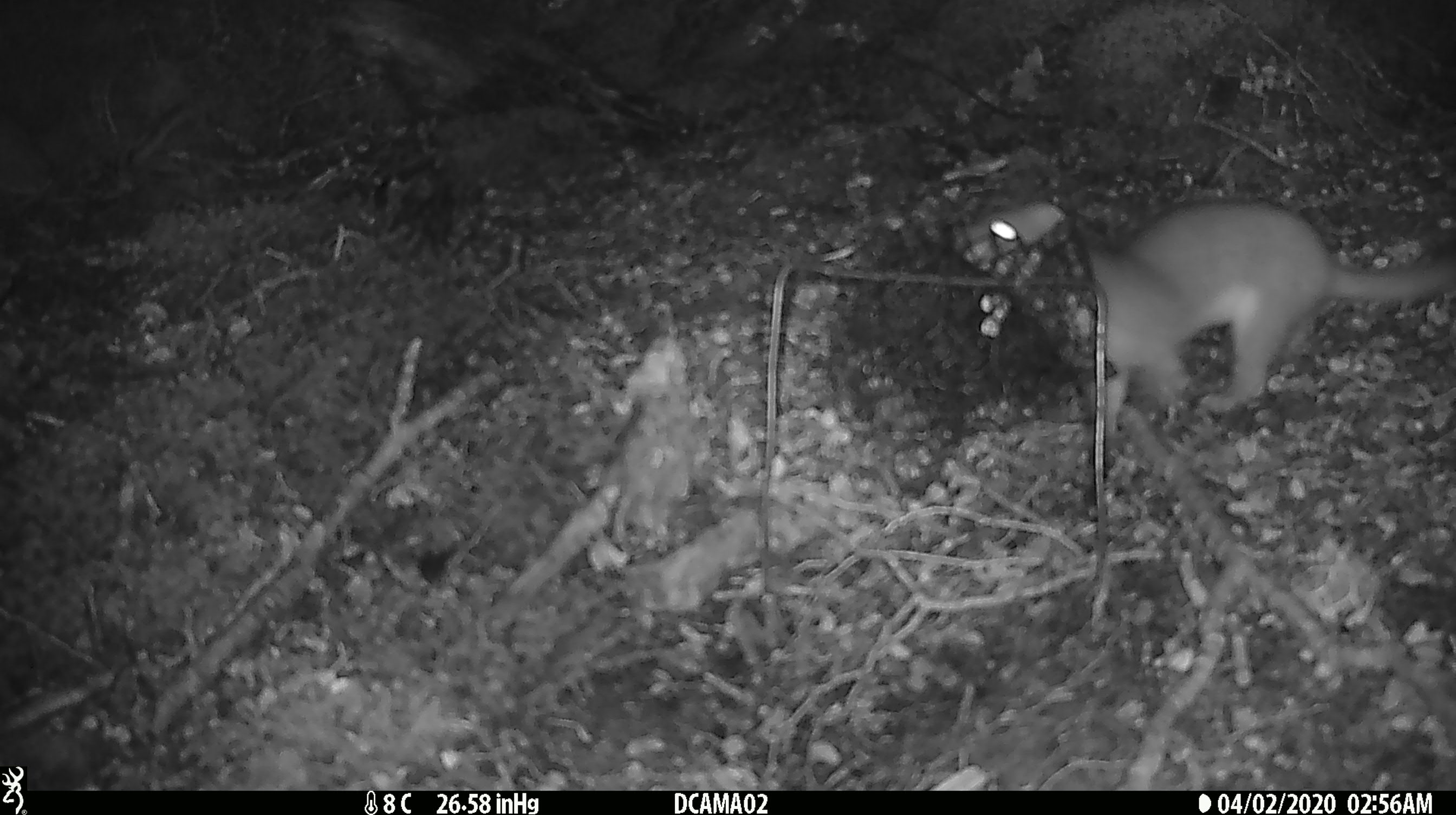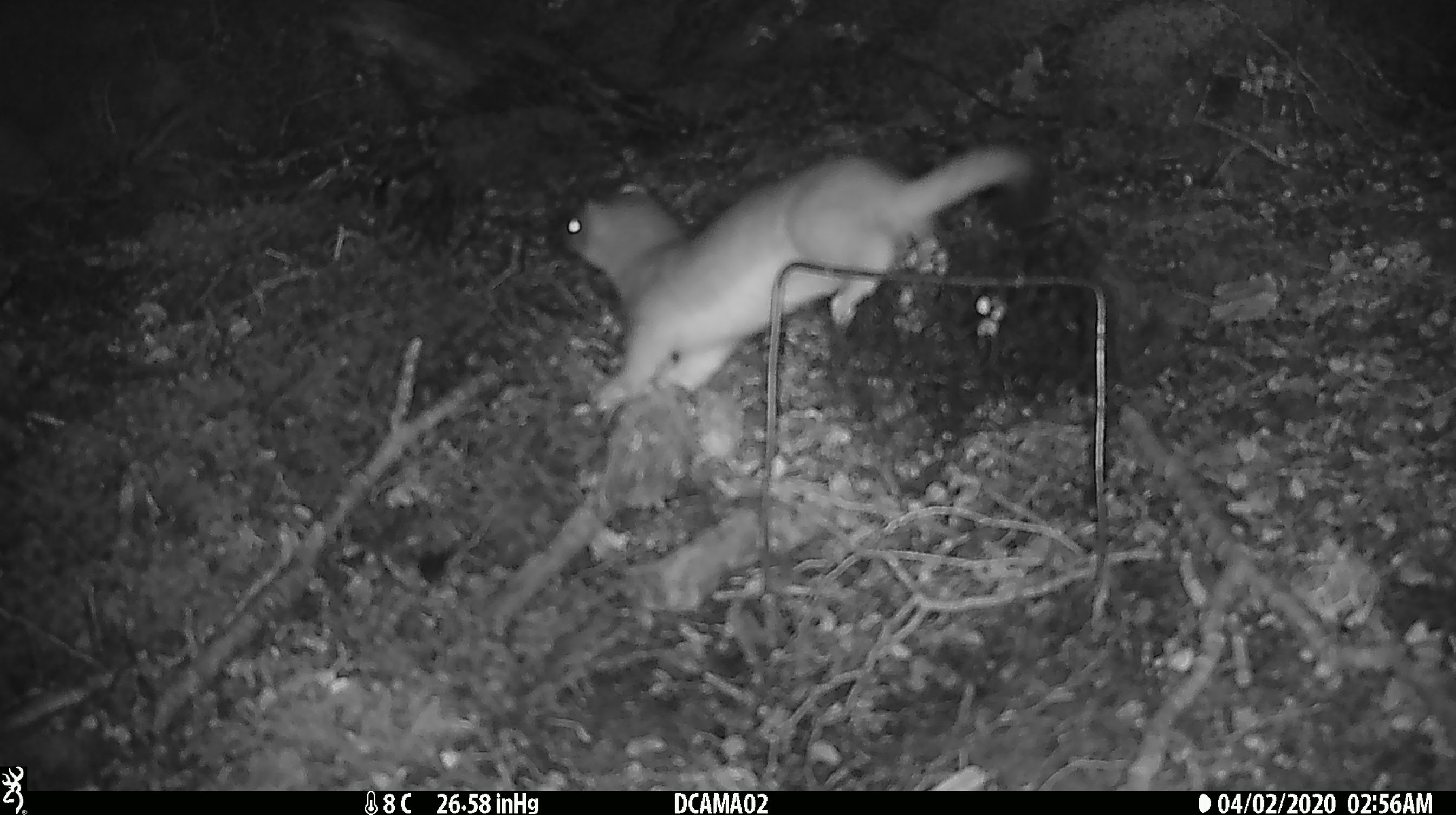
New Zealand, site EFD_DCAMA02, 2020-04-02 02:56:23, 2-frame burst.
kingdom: Animalia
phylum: Chordata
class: Mammalia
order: Carnivora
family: Mustelidae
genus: Mustela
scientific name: Mustela erminea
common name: stoat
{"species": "stoat (Mustela erminea)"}